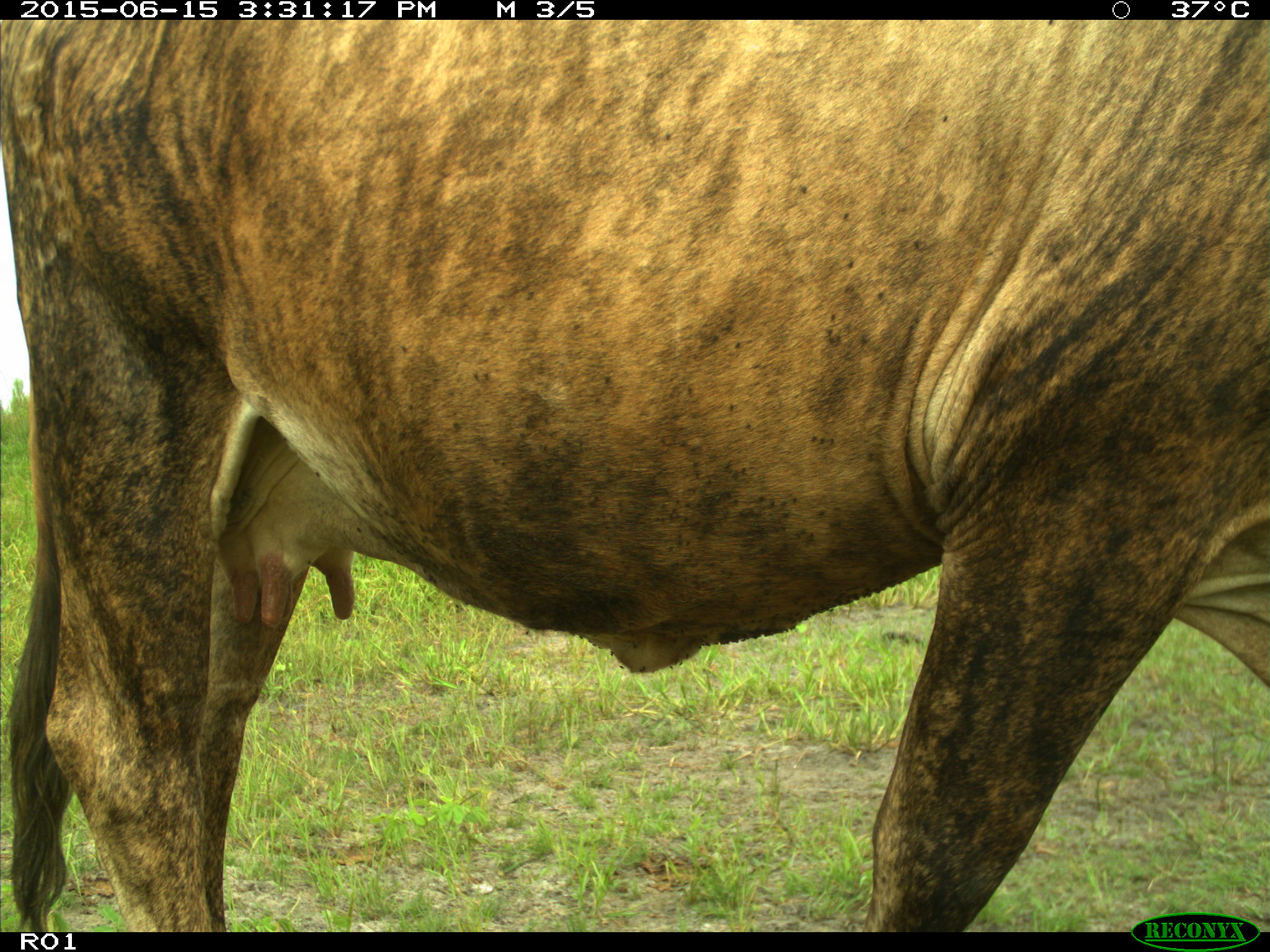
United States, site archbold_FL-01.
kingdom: Animalia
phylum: Chordata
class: Mammalia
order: Artiodactyla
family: Bovidae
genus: Bos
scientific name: Bos taurus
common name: domestic cow